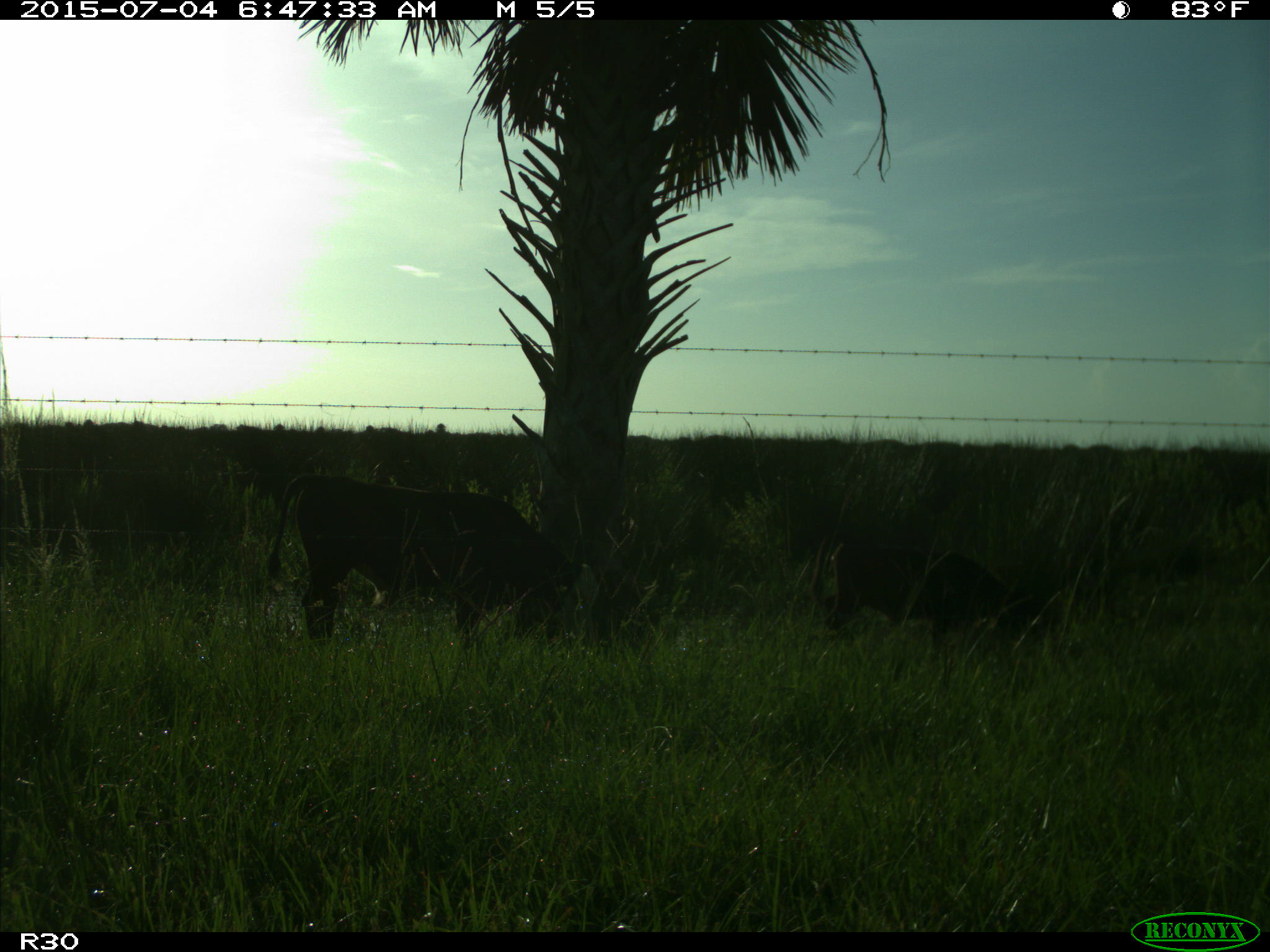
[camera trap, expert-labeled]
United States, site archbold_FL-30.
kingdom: Animalia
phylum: Chordata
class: Mammalia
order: Artiodactyla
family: Bovidae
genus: Bos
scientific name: Bos taurus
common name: domestic cow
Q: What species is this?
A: Bos taurus (domestic cow).